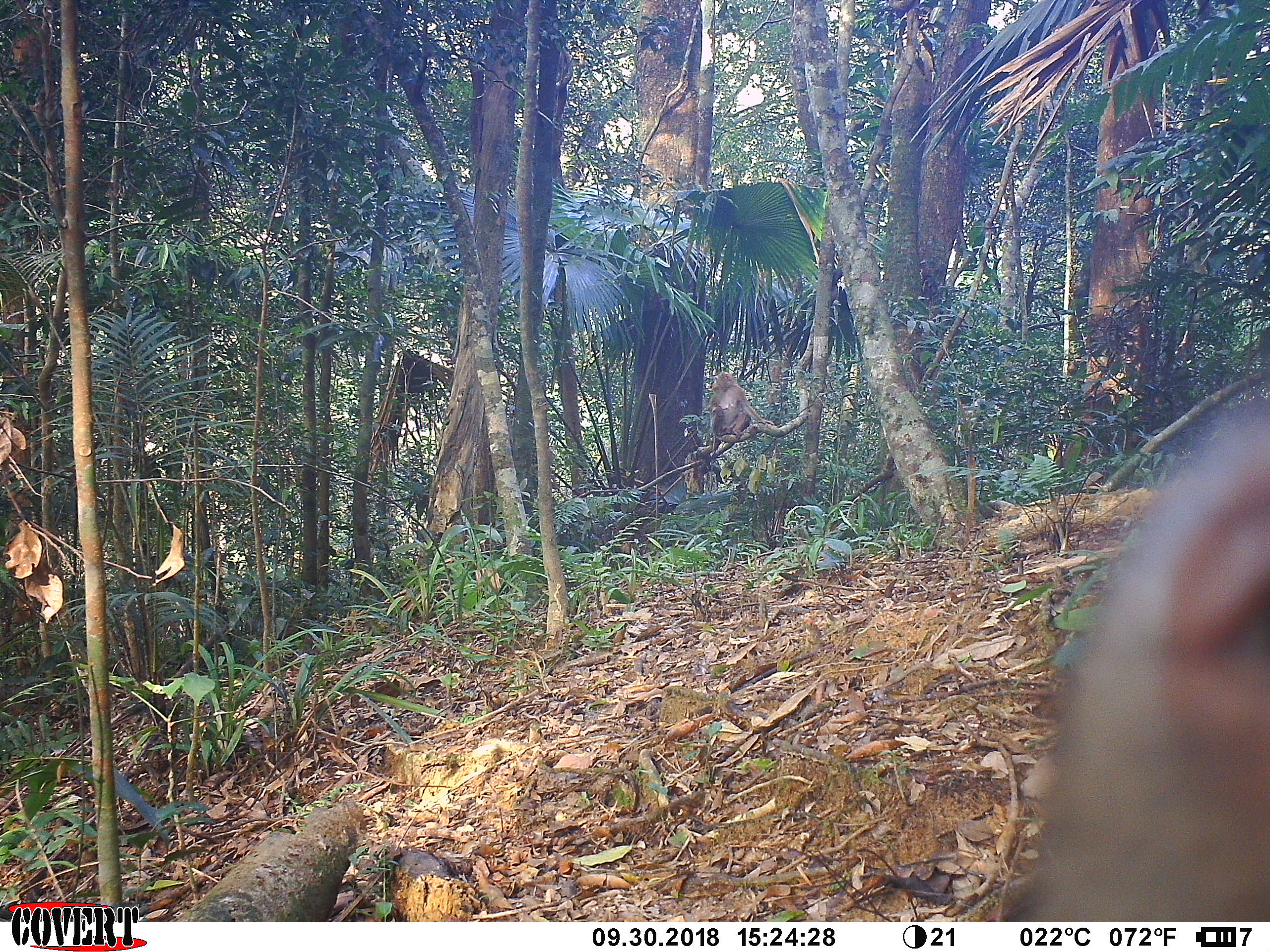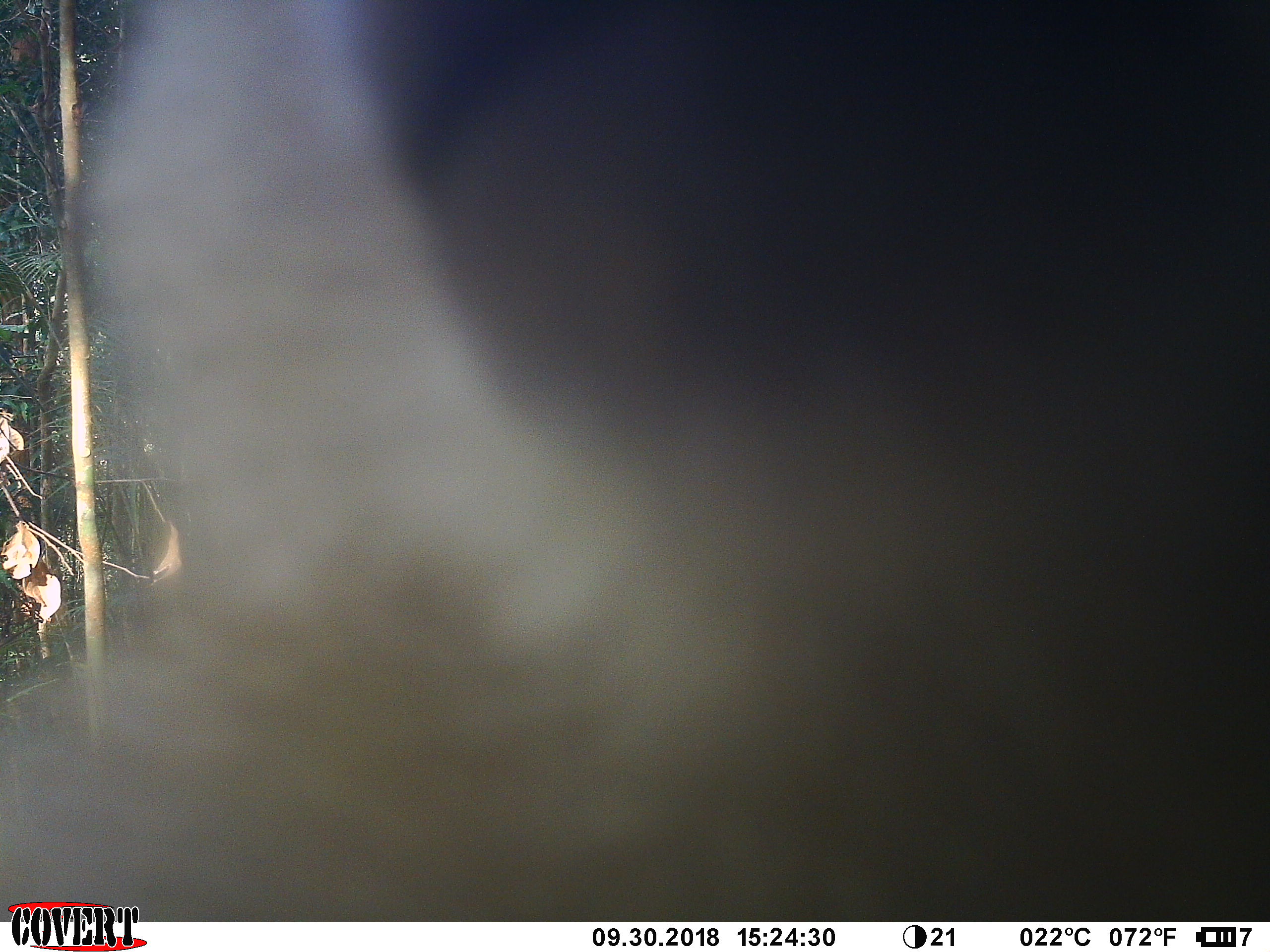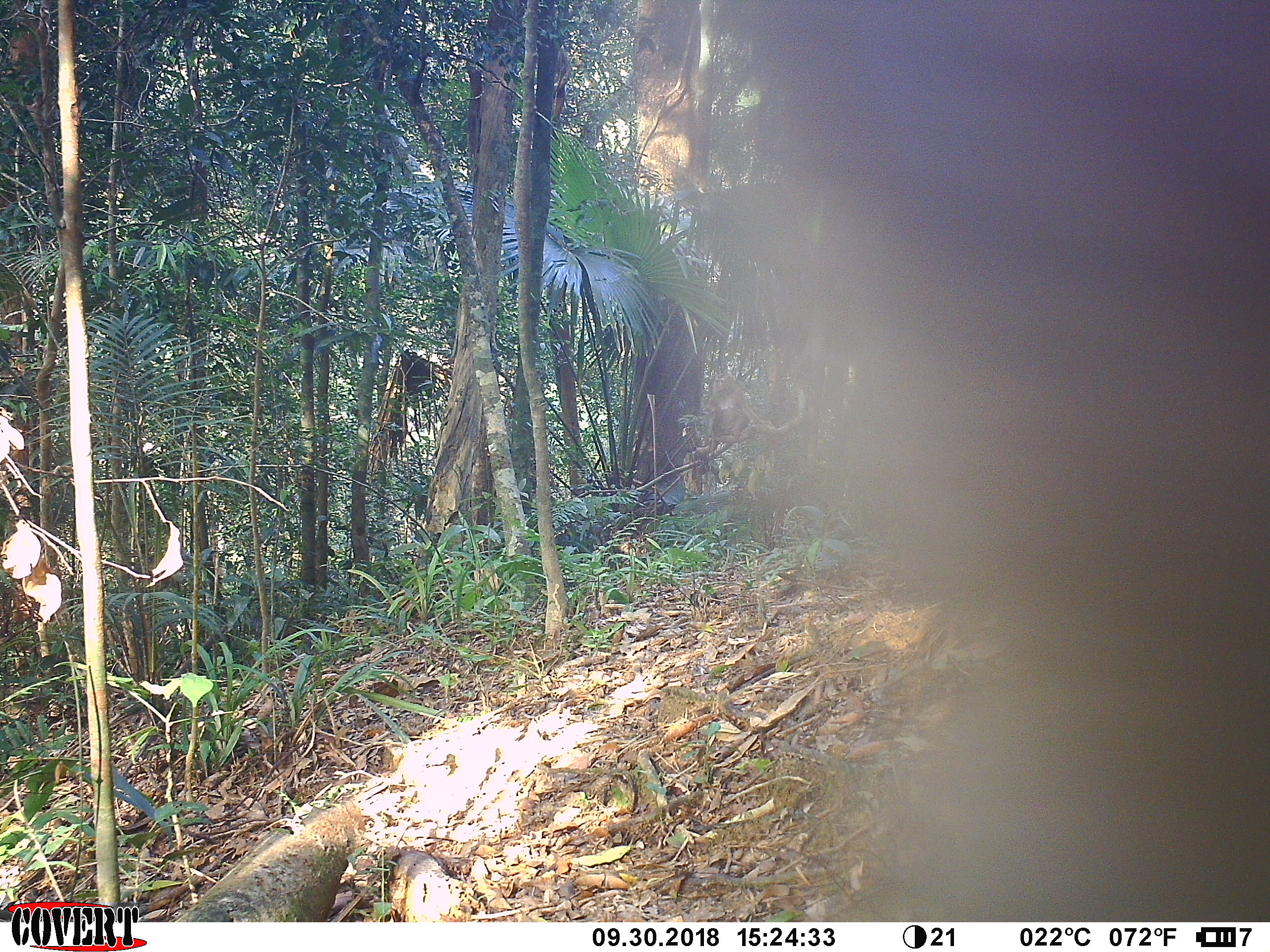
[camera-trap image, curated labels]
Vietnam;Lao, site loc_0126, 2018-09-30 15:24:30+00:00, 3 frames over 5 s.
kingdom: Animalia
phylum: Chordata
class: Mammalia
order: Primates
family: Cercopithecidae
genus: Macaca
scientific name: Macaca nemestrina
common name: pig-tailed macaque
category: pig tailed macaque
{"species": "pig tailed macaque (pig-tailed macaque) (Macaca nemestrina)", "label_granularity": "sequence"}